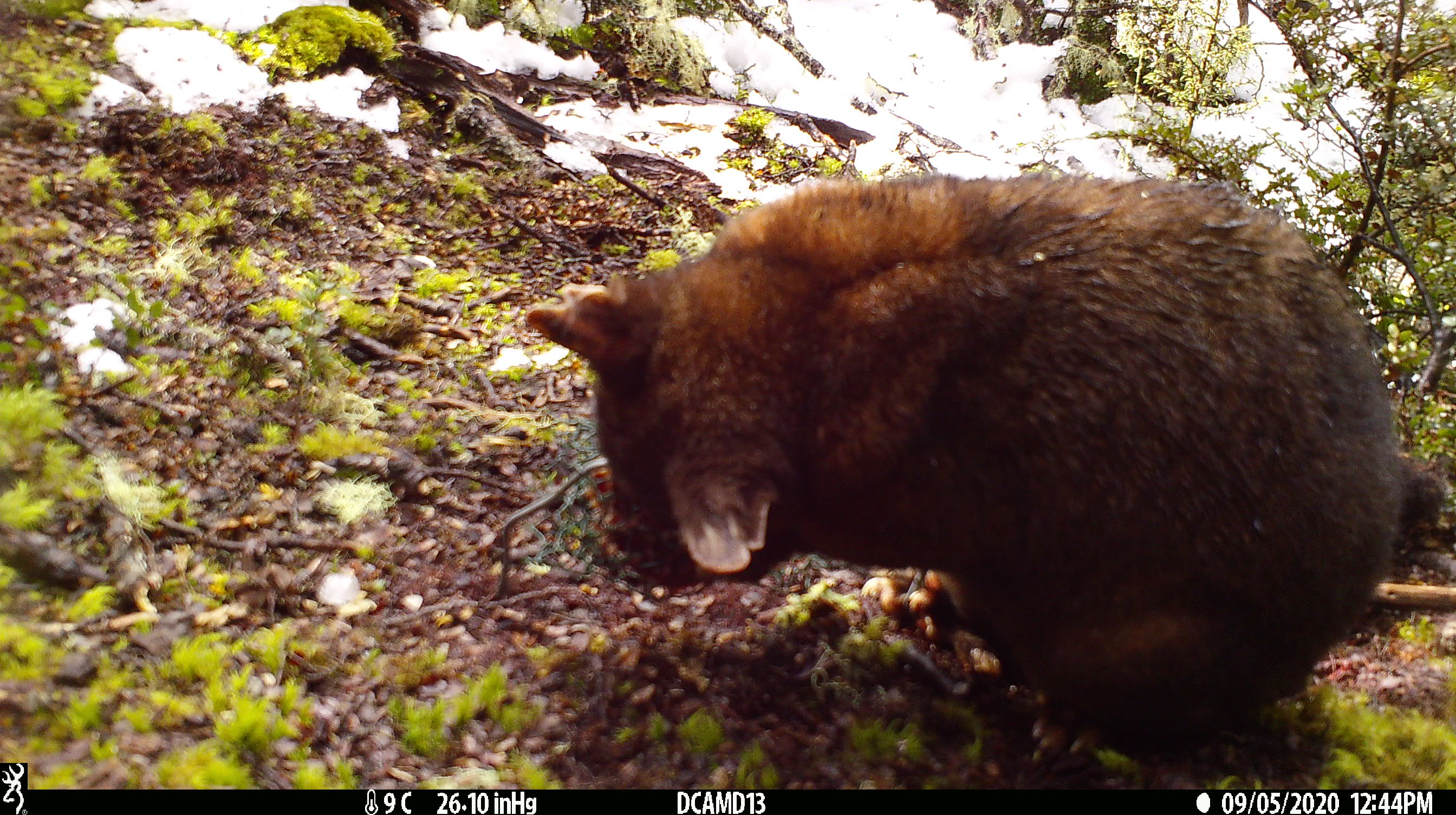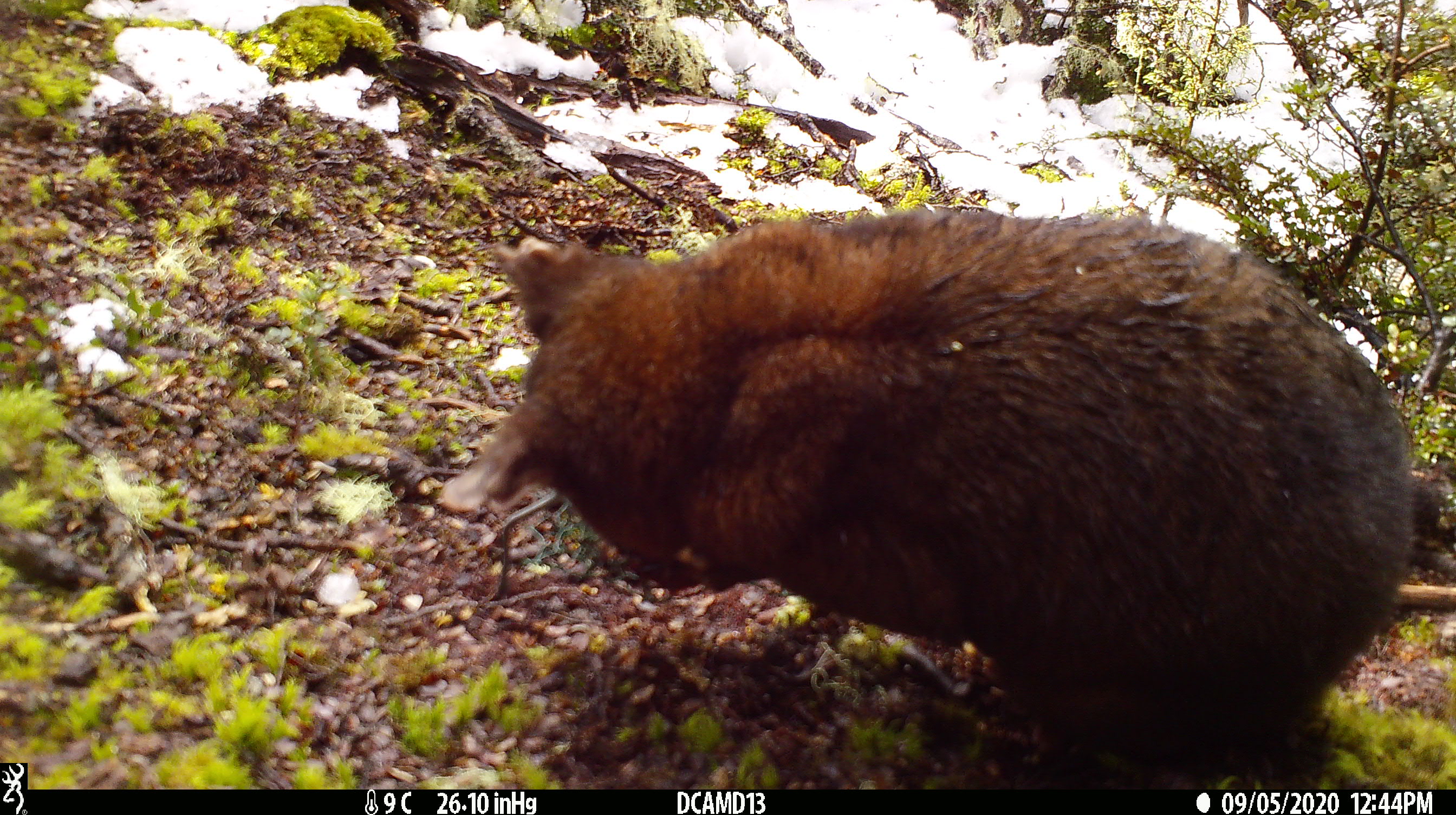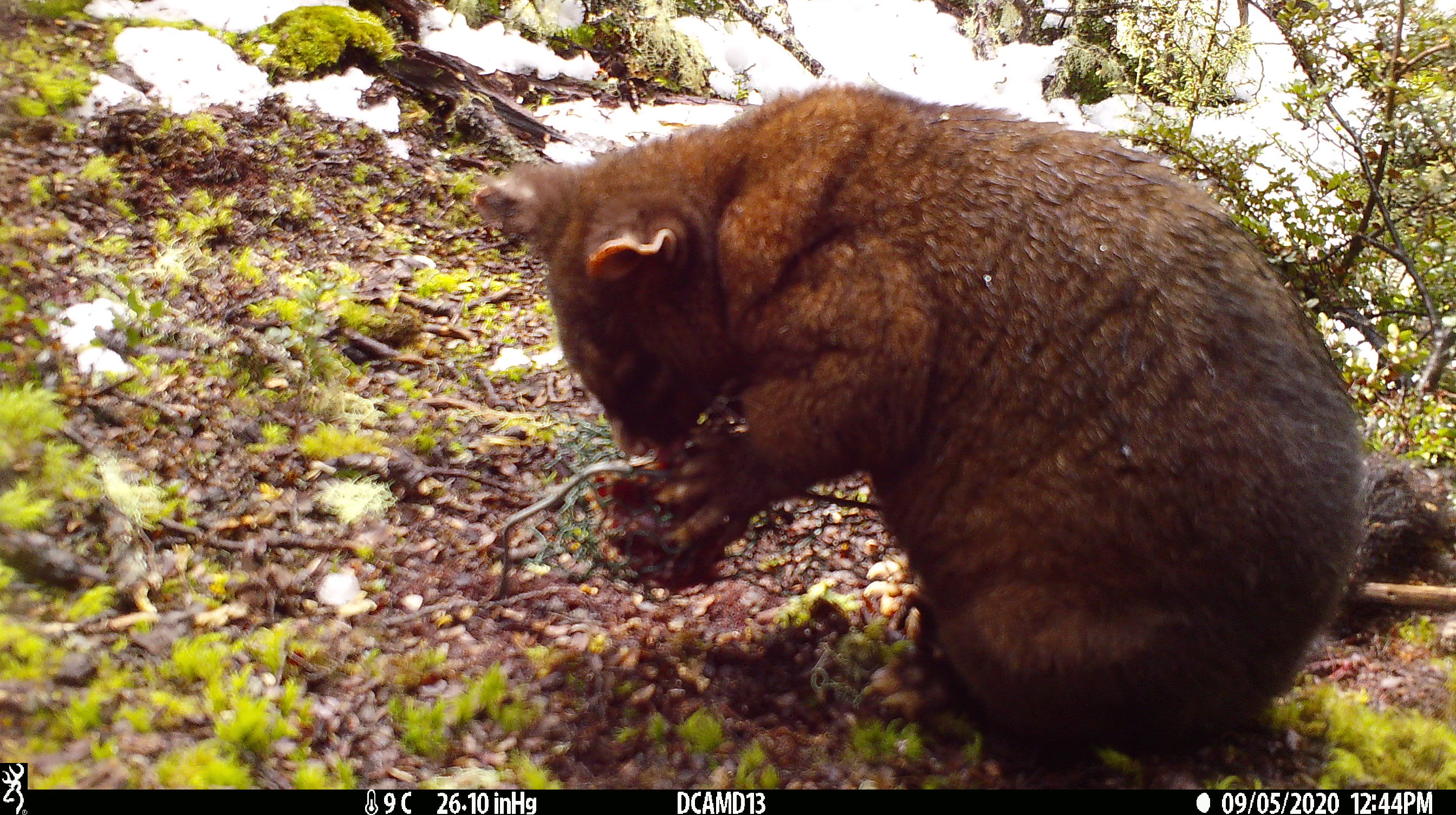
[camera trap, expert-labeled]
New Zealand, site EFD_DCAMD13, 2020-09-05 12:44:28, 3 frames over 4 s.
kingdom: Animalia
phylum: Chordata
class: Mammalia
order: Diprotodontia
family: Phalangeridae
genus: Trichosurus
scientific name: Trichosurus vulpecula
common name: common brushtail possum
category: possum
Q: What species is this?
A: Possum (common brushtail possum) (Trichosurus vulpecula).